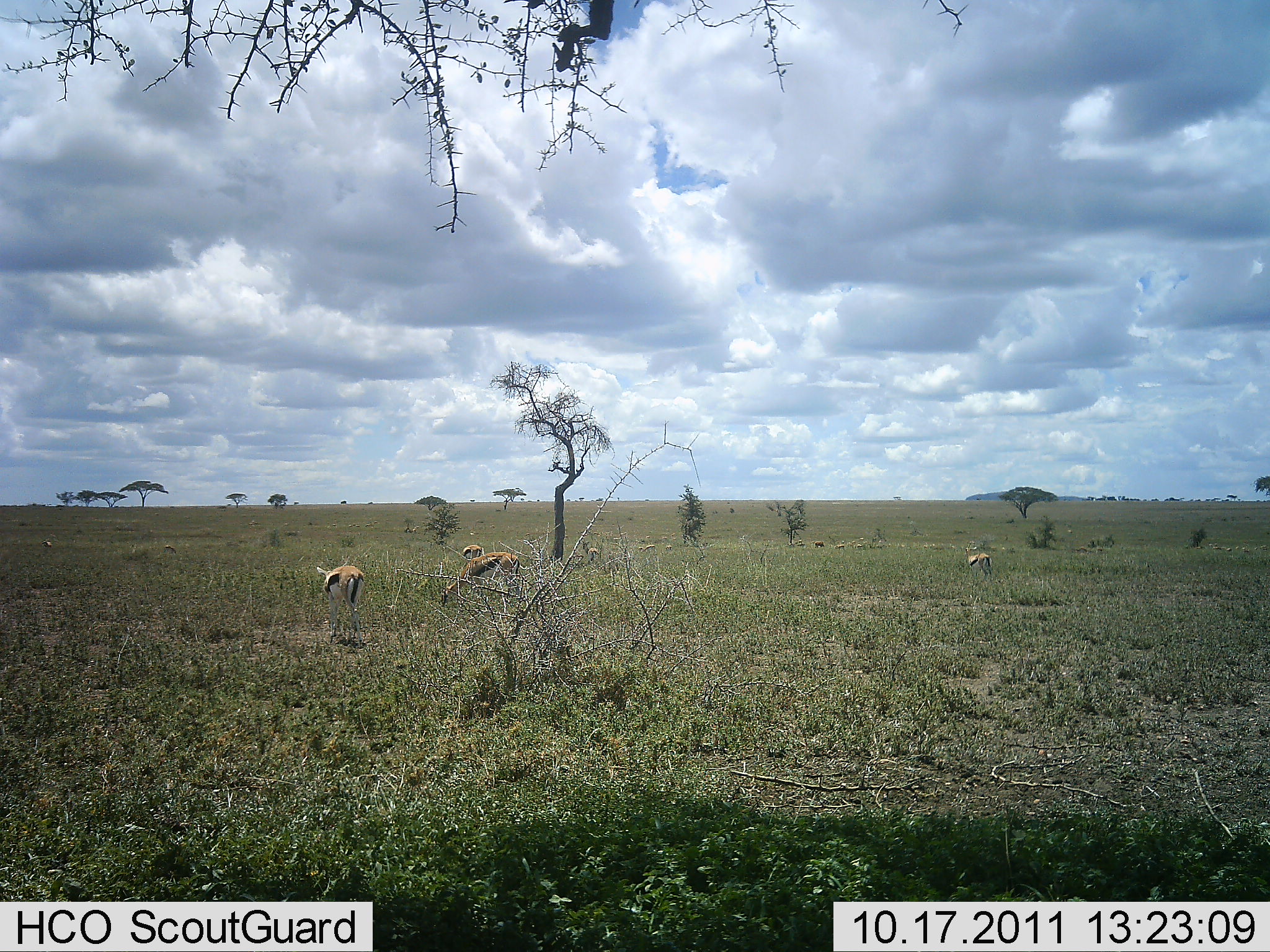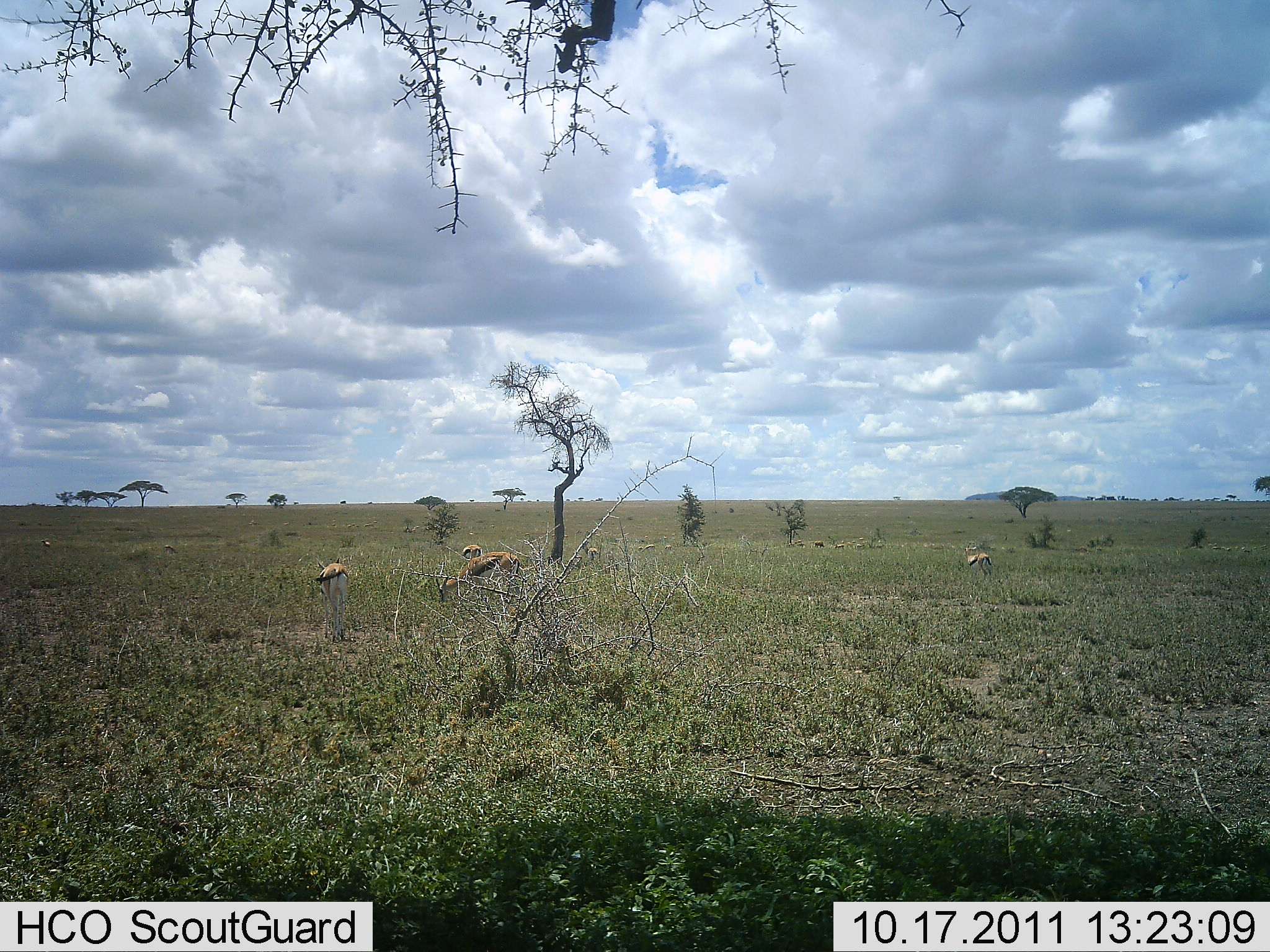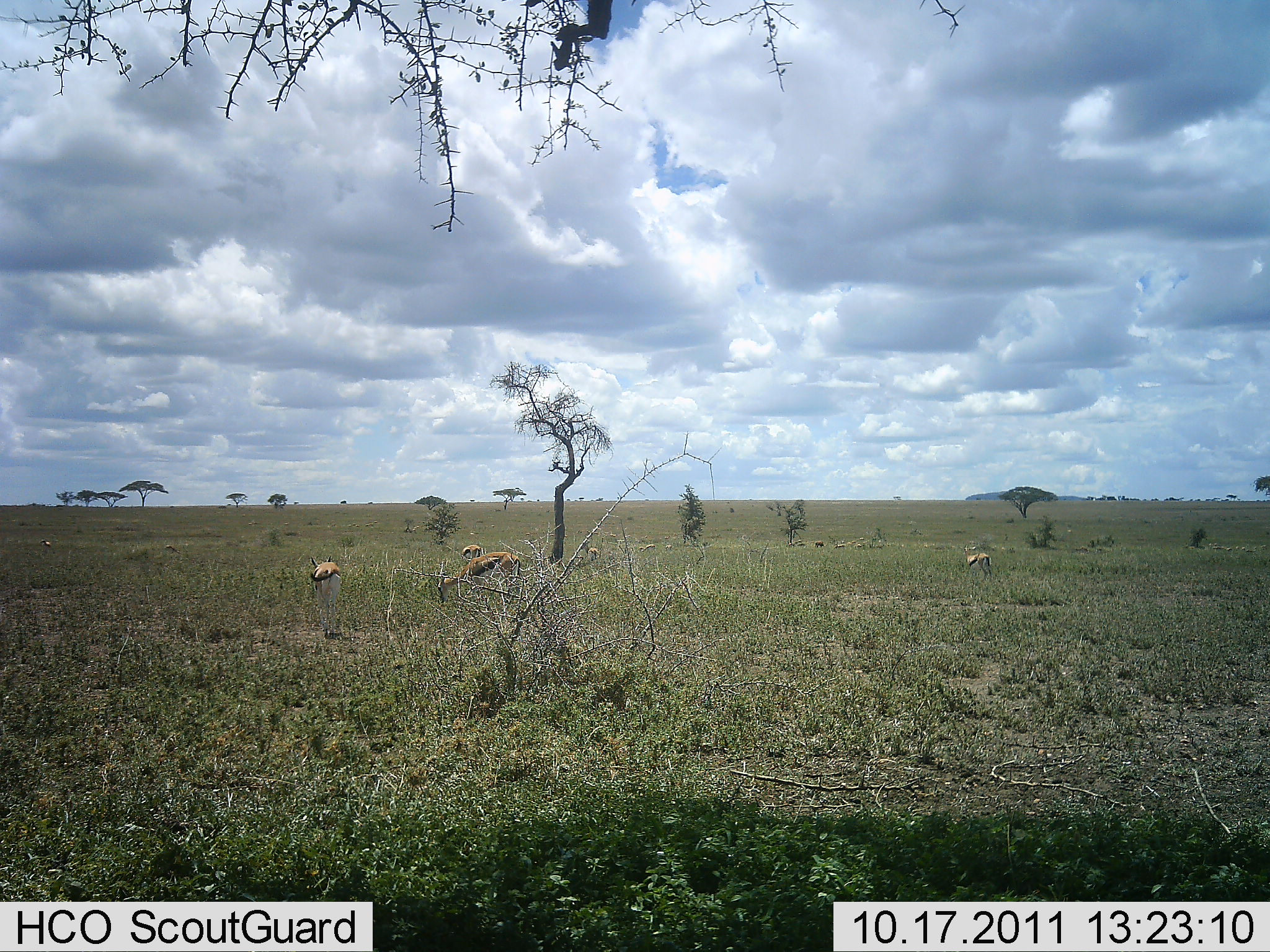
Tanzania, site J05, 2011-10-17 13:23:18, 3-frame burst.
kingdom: Animalia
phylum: Chordata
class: Mammalia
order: Artiodactyla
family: Bovidae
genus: Eudorcas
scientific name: Eudorcas thomsonii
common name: thomson's gazelle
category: gazellethomsons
Gazellethomsons (thomson's gazelle) (Eudorcas thomsonii), count 5. Behavior (volunteer vote fractions): standing 58%, resting 0%, moving 17%, interacting 0%. Young present (vote fraction): 0%. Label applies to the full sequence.